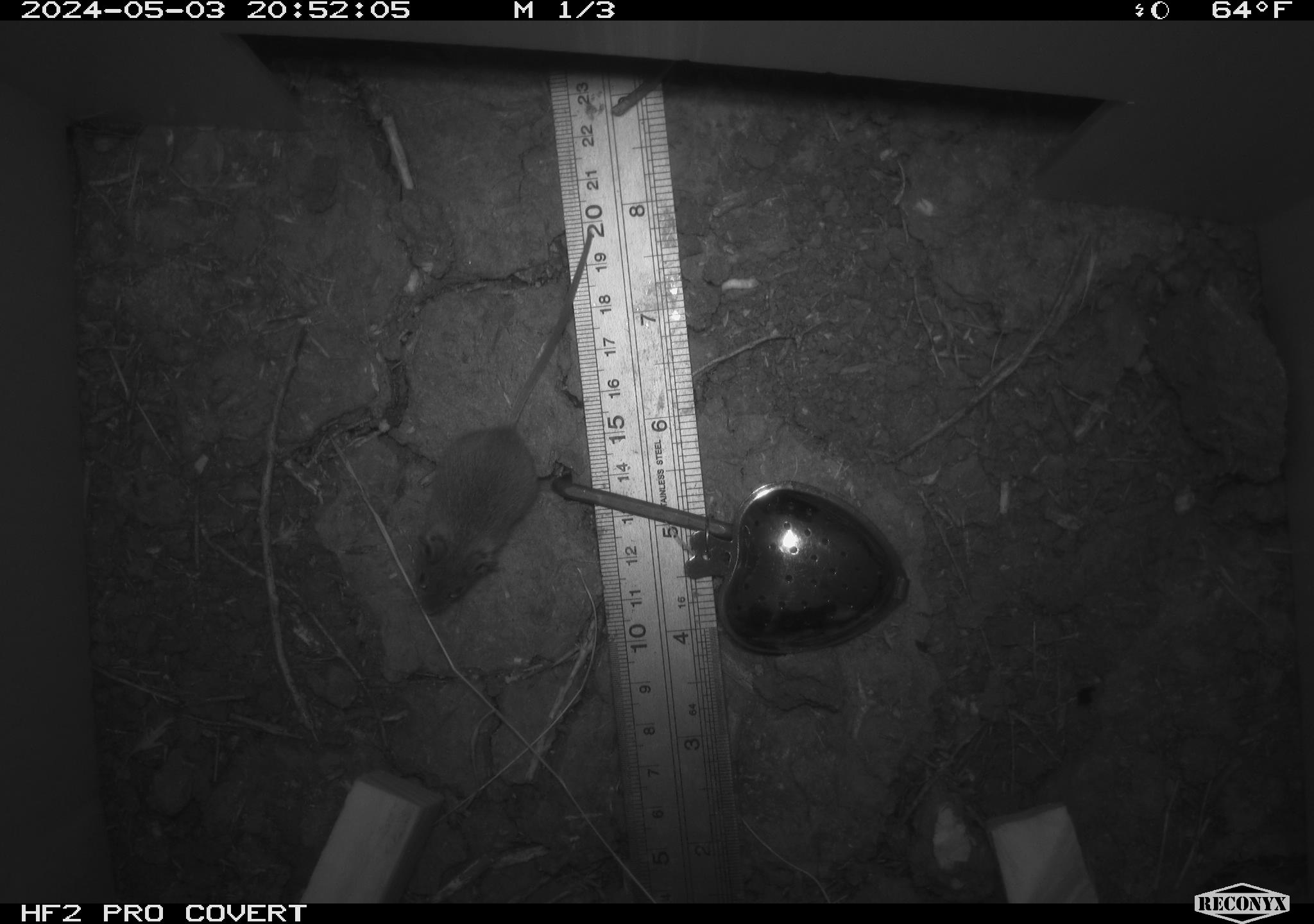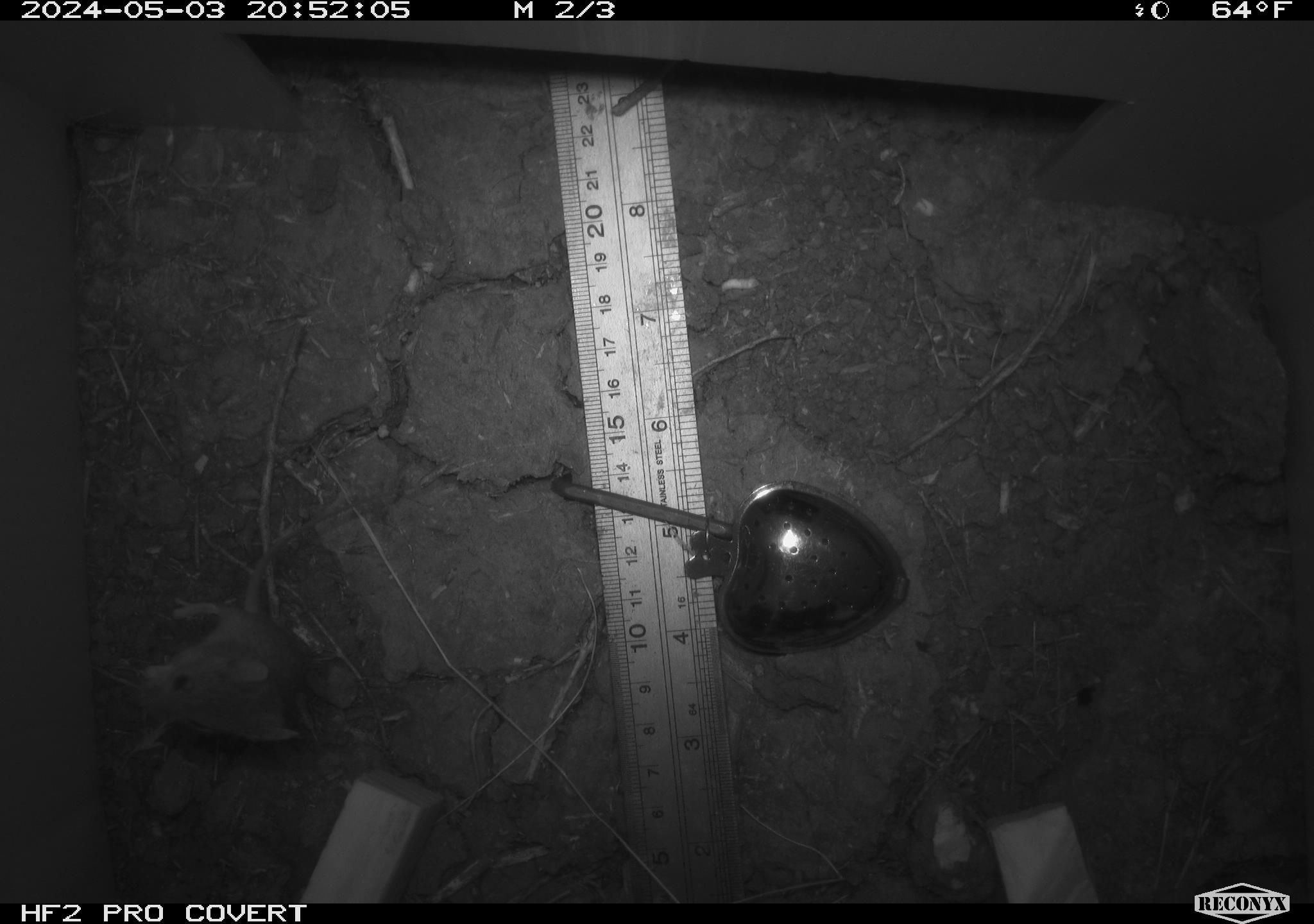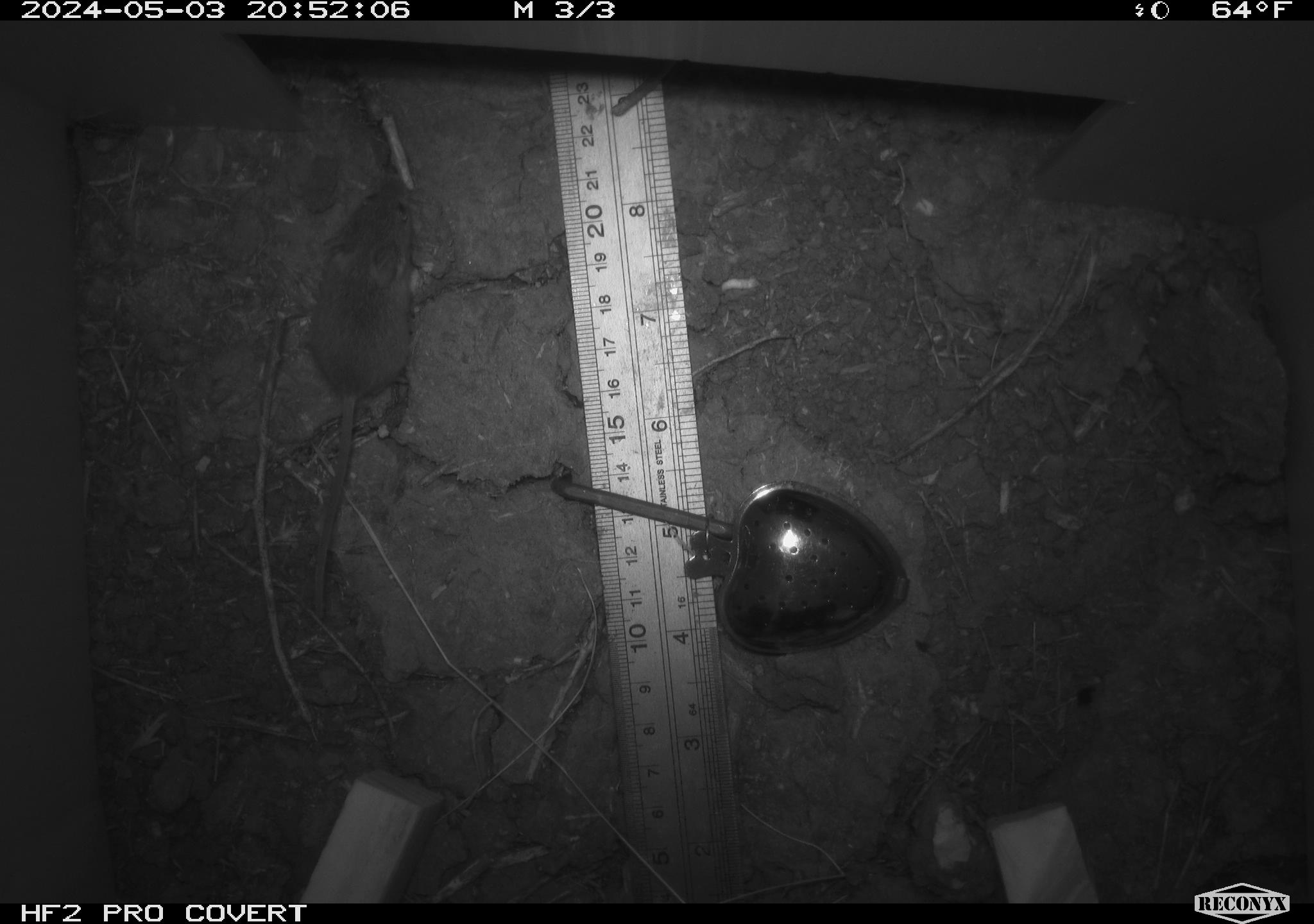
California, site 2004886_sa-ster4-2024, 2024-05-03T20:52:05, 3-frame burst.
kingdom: Animalia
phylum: Chordata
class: Mammalia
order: Rodentia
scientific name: Rodentia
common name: mouse species